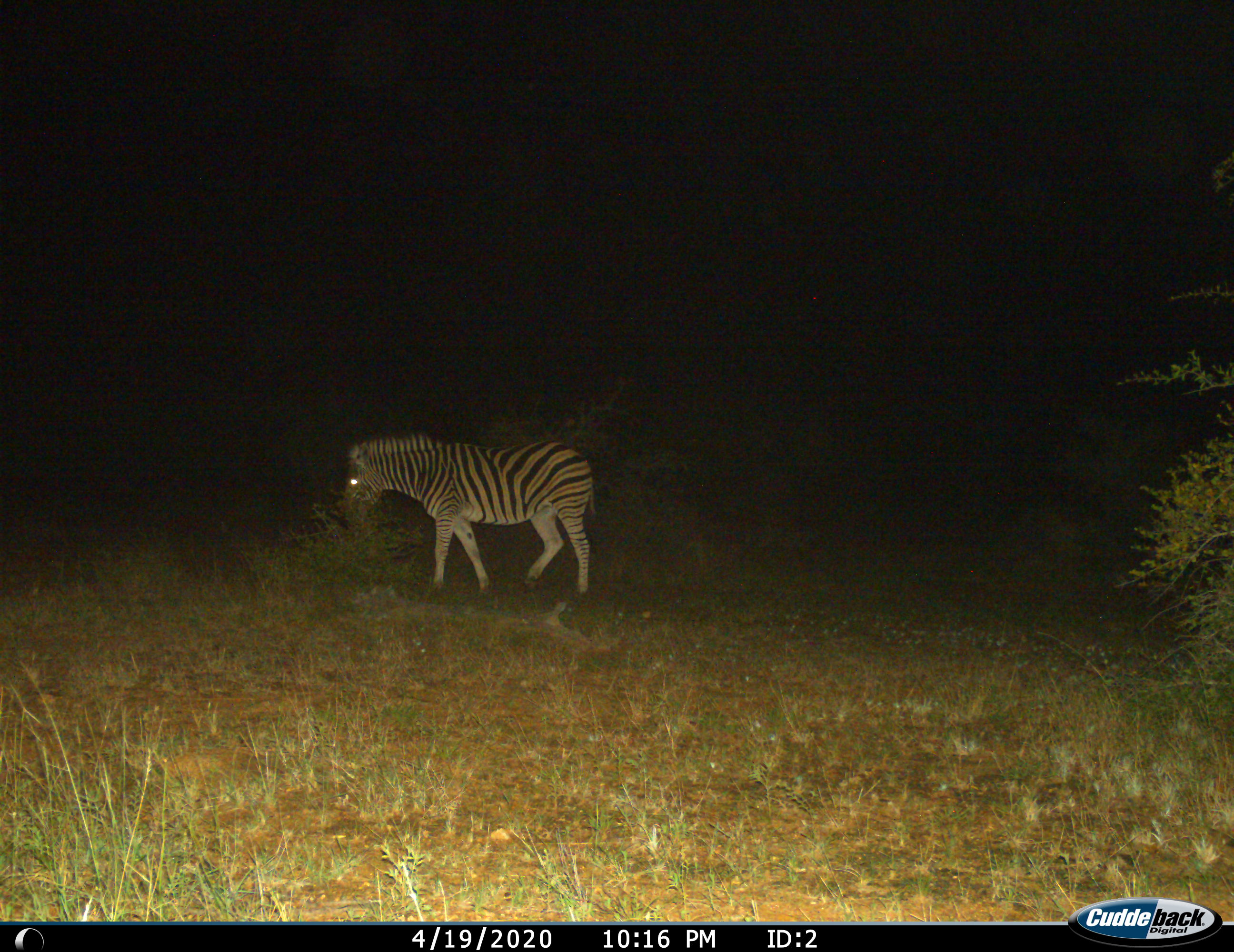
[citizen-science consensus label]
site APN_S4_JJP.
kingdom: Animalia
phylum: Chordata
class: Mammalia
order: Perissodactyla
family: Equidae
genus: Equus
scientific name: Equus quagga burchellii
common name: burchell's zebra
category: zebraburchells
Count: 1.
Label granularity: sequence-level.